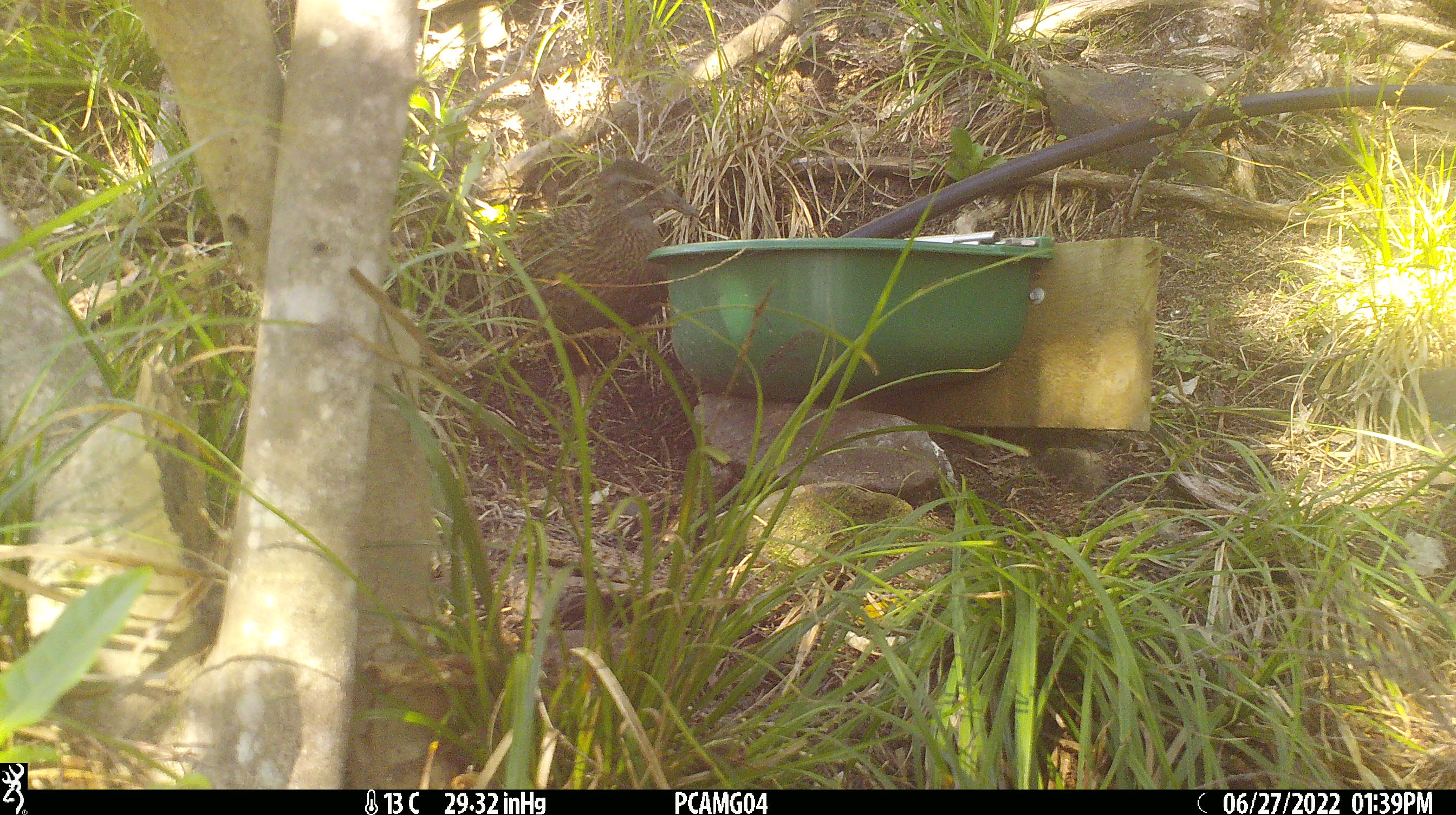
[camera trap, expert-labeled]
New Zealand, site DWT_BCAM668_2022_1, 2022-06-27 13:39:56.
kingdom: Animalia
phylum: Chordata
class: Aves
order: Gruiformes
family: Rallidae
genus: Gallirallus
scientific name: Gallirallus australis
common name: weka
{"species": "weka (Gallirallus australis)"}